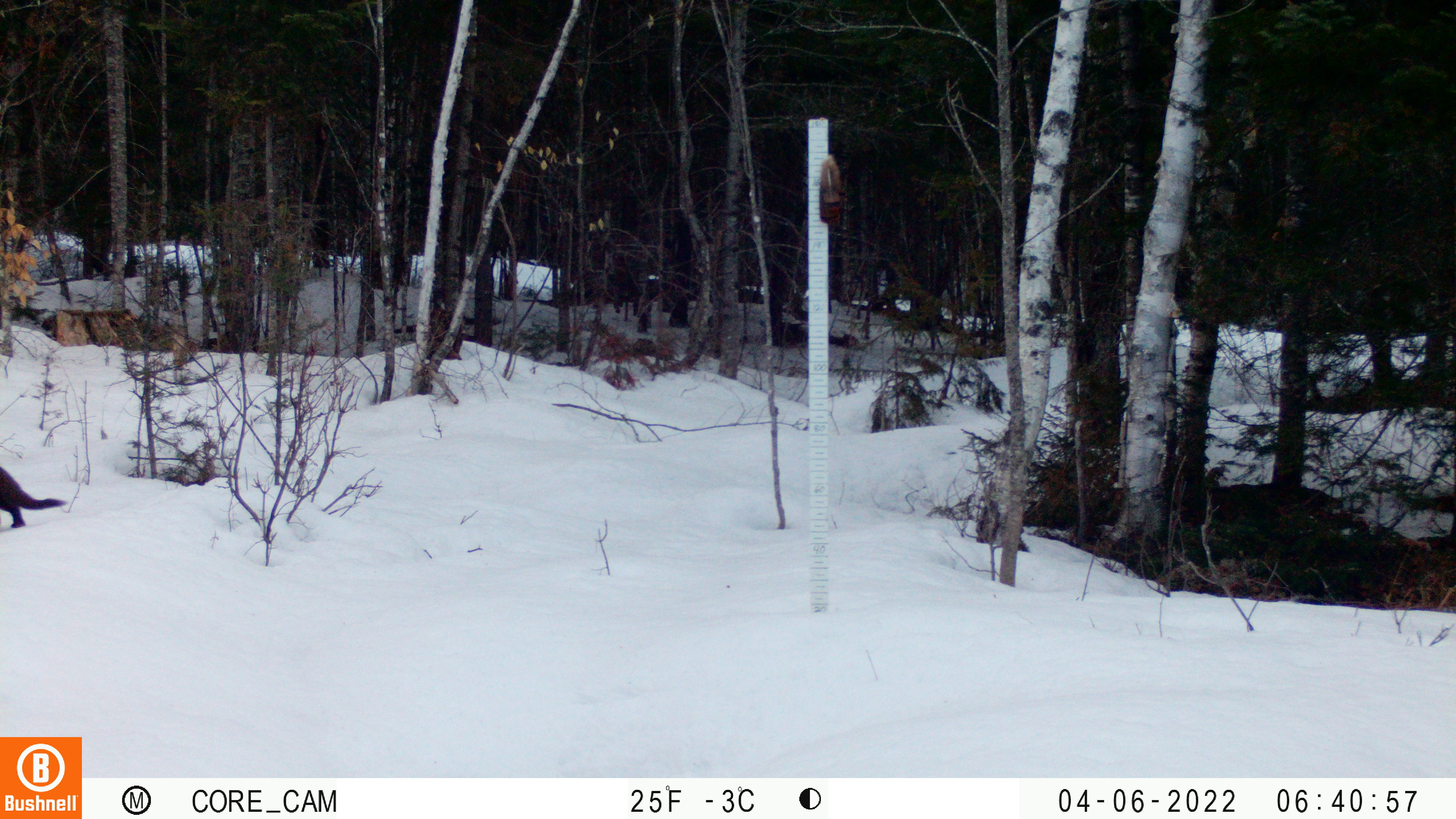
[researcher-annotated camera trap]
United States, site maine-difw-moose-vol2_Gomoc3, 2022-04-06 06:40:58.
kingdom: Animalia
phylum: Chordata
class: Mammalia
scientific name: Mammalia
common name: mammal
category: mammal sp.